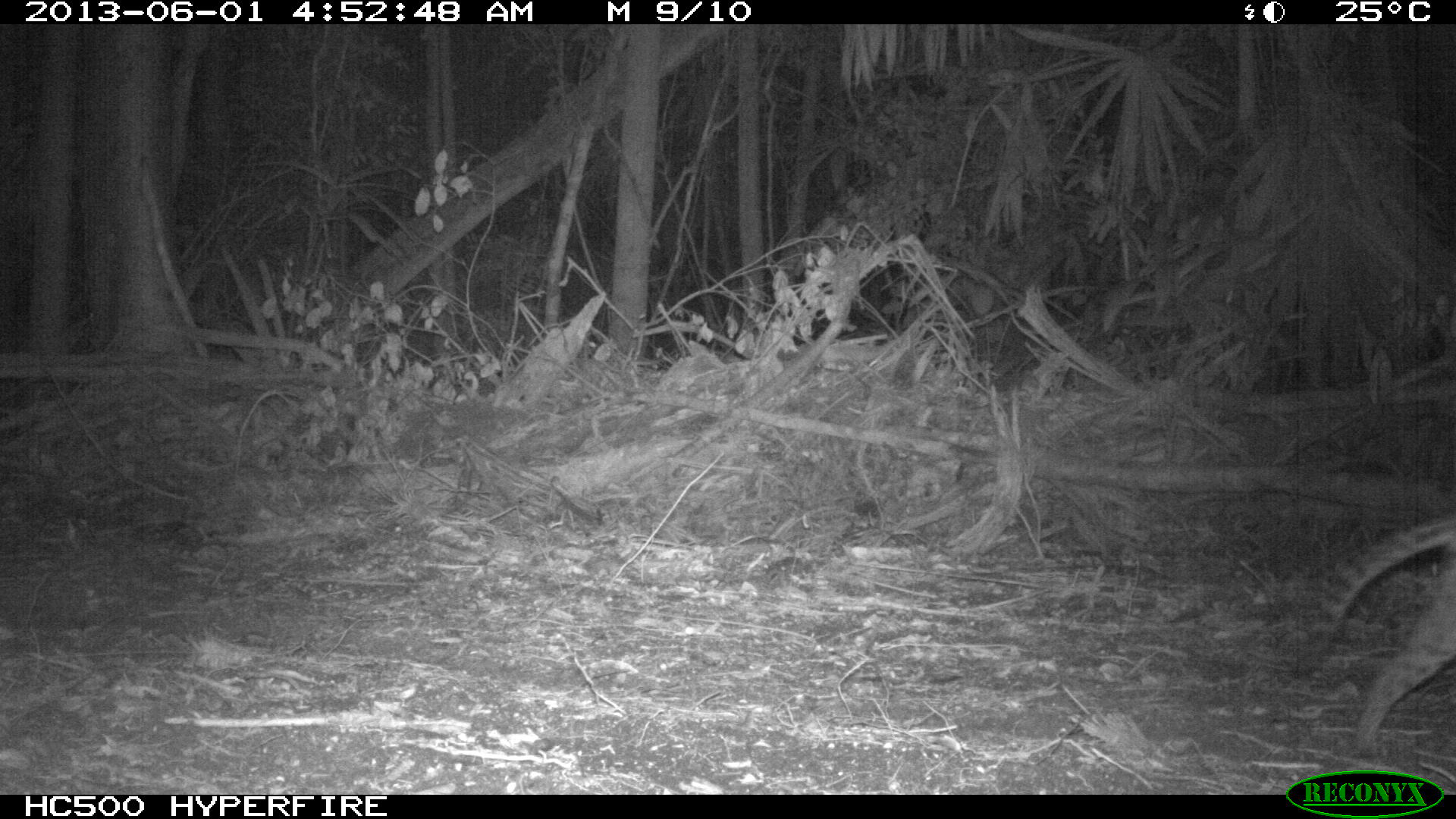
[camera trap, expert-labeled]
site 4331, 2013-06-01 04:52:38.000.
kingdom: Animalia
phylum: Chordata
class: Mammalia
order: Carnivora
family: Felidae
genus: Leopardus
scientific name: Leopardus pardalis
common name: ocelot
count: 1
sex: female